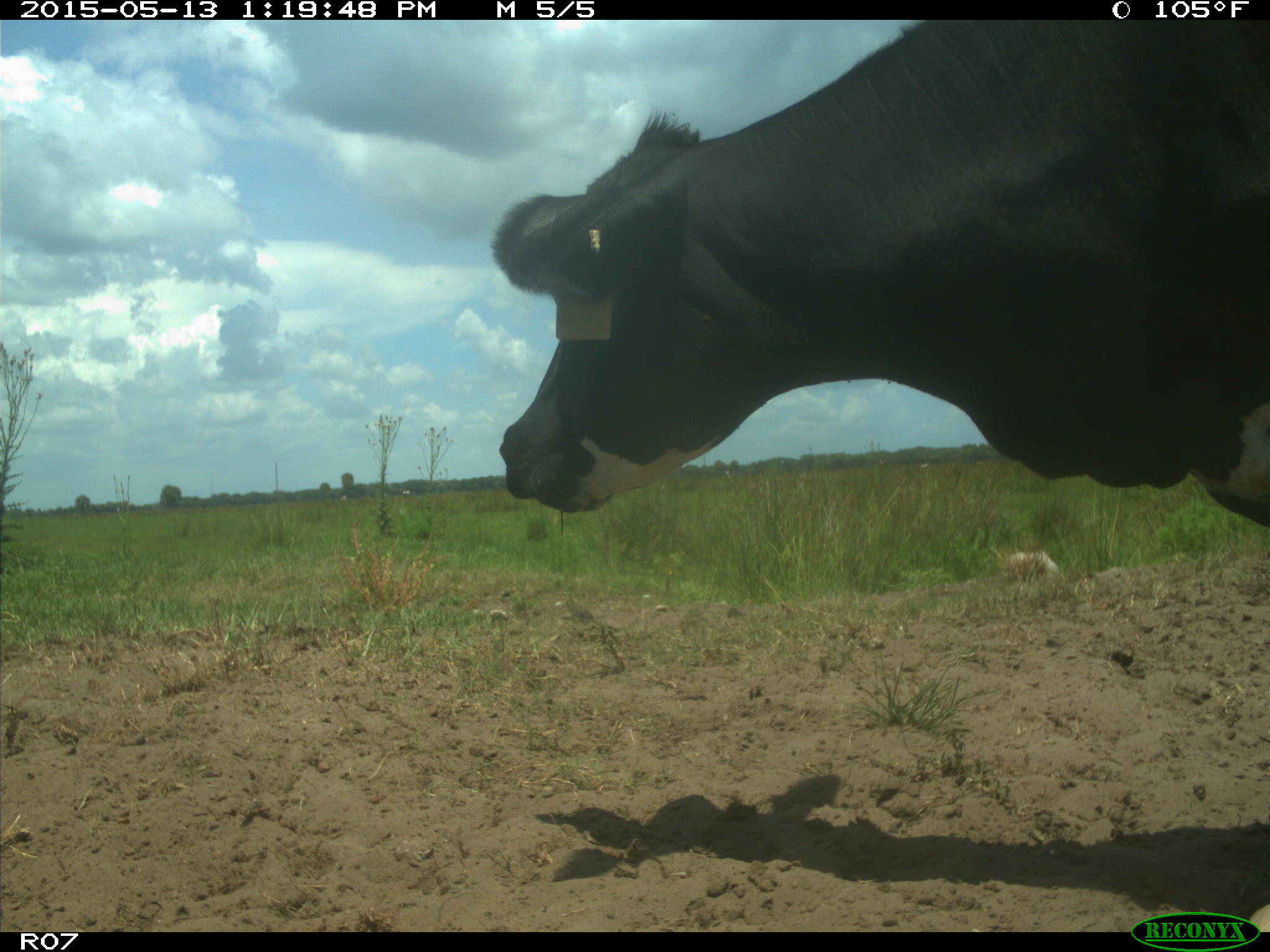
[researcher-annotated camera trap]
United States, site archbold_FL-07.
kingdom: Animalia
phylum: Chordata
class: Mammalia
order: Artiodactyla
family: Bovidae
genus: Bos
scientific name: Bos taurus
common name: domestic cow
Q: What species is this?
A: Bos taurus (domestic cow).